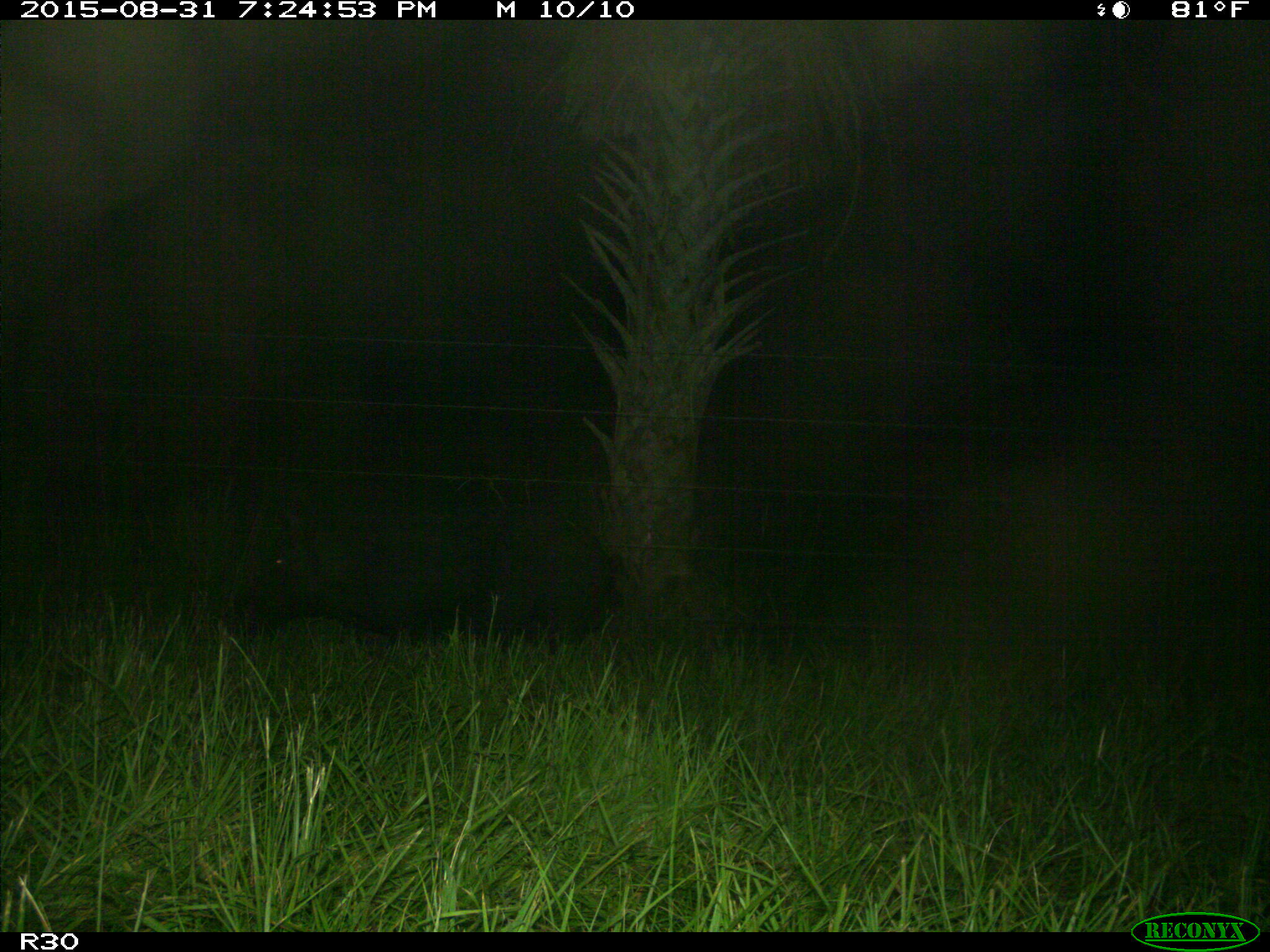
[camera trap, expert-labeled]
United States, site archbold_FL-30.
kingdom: Animalia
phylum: Chordata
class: Mammalia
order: Artiodactyla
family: Suidae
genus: Sus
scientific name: Sus scrofa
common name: wild boar